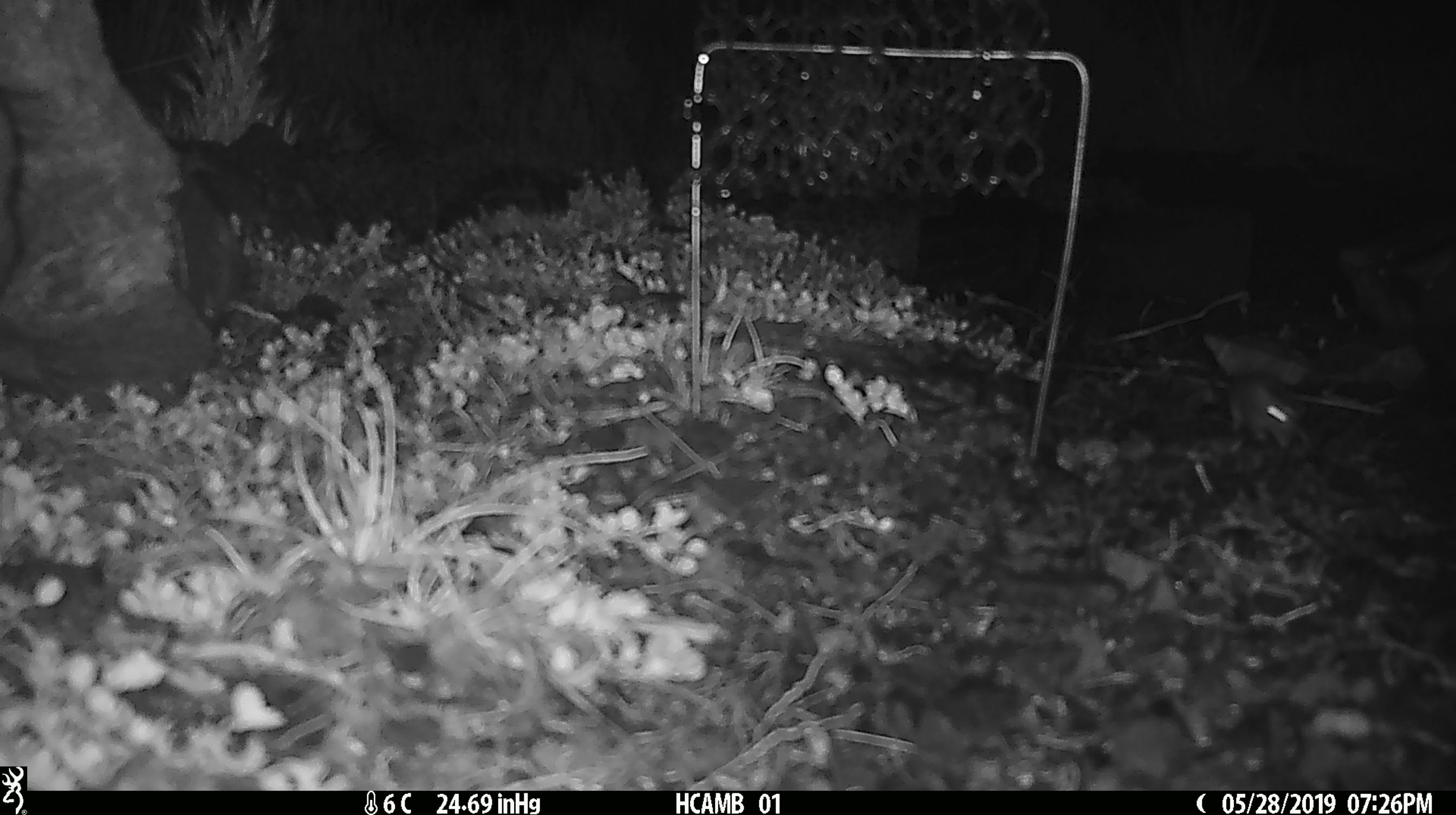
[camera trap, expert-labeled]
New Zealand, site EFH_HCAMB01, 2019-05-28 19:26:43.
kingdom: Animalia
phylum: Chordata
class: Mammalia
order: Rodentia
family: Muridae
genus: Mus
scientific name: Mus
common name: mouse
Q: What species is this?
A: Mouse (Mus).